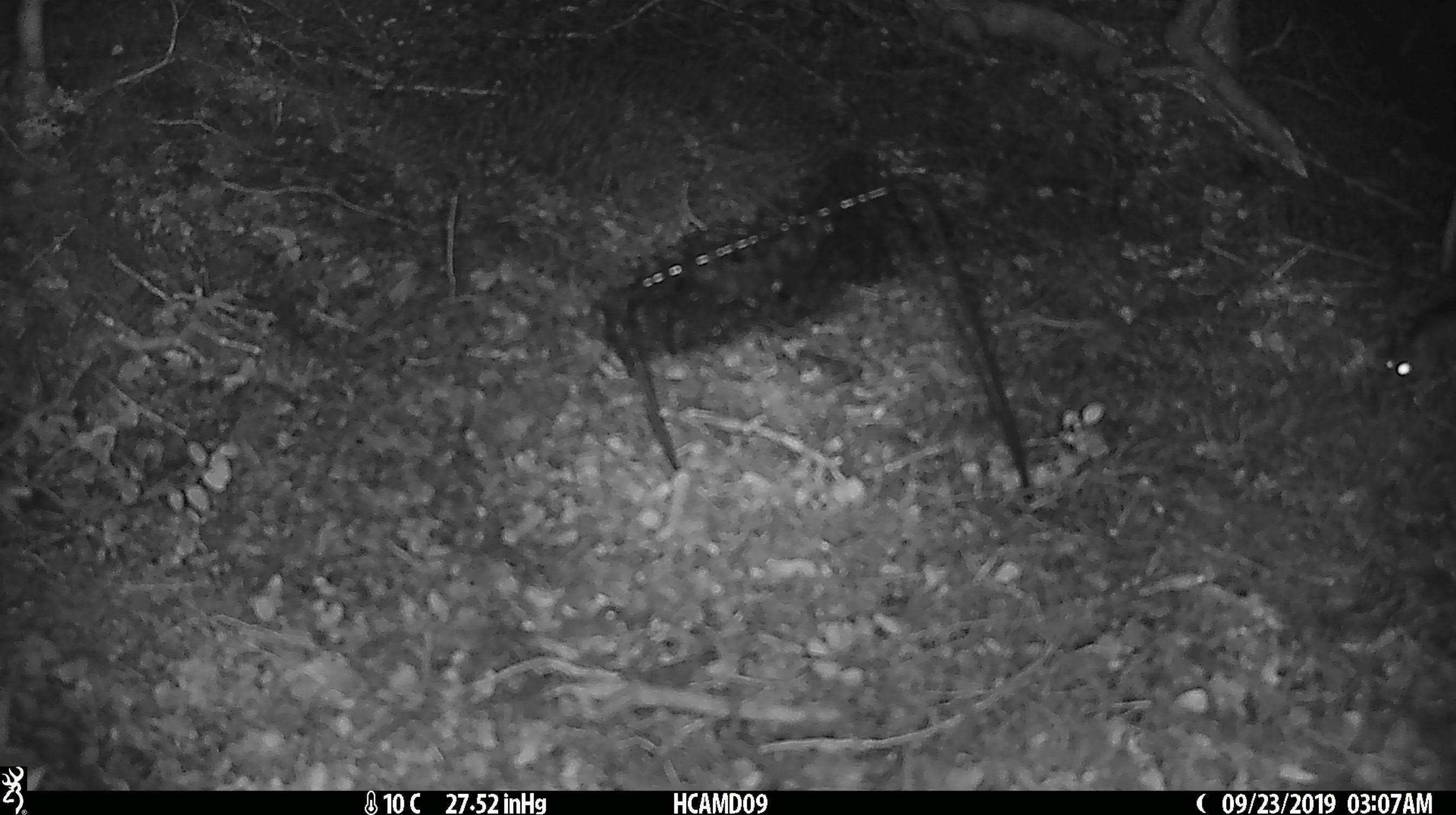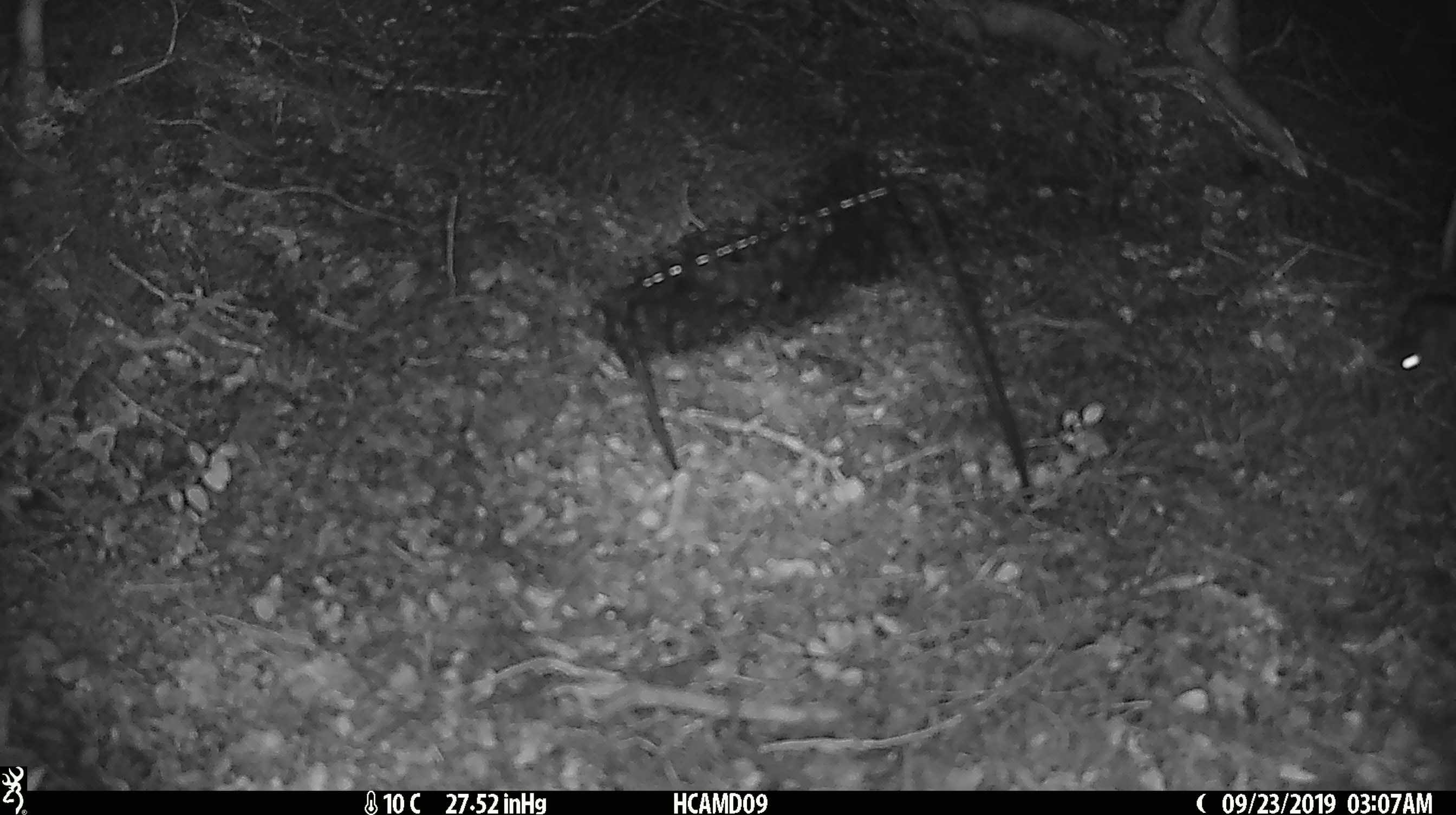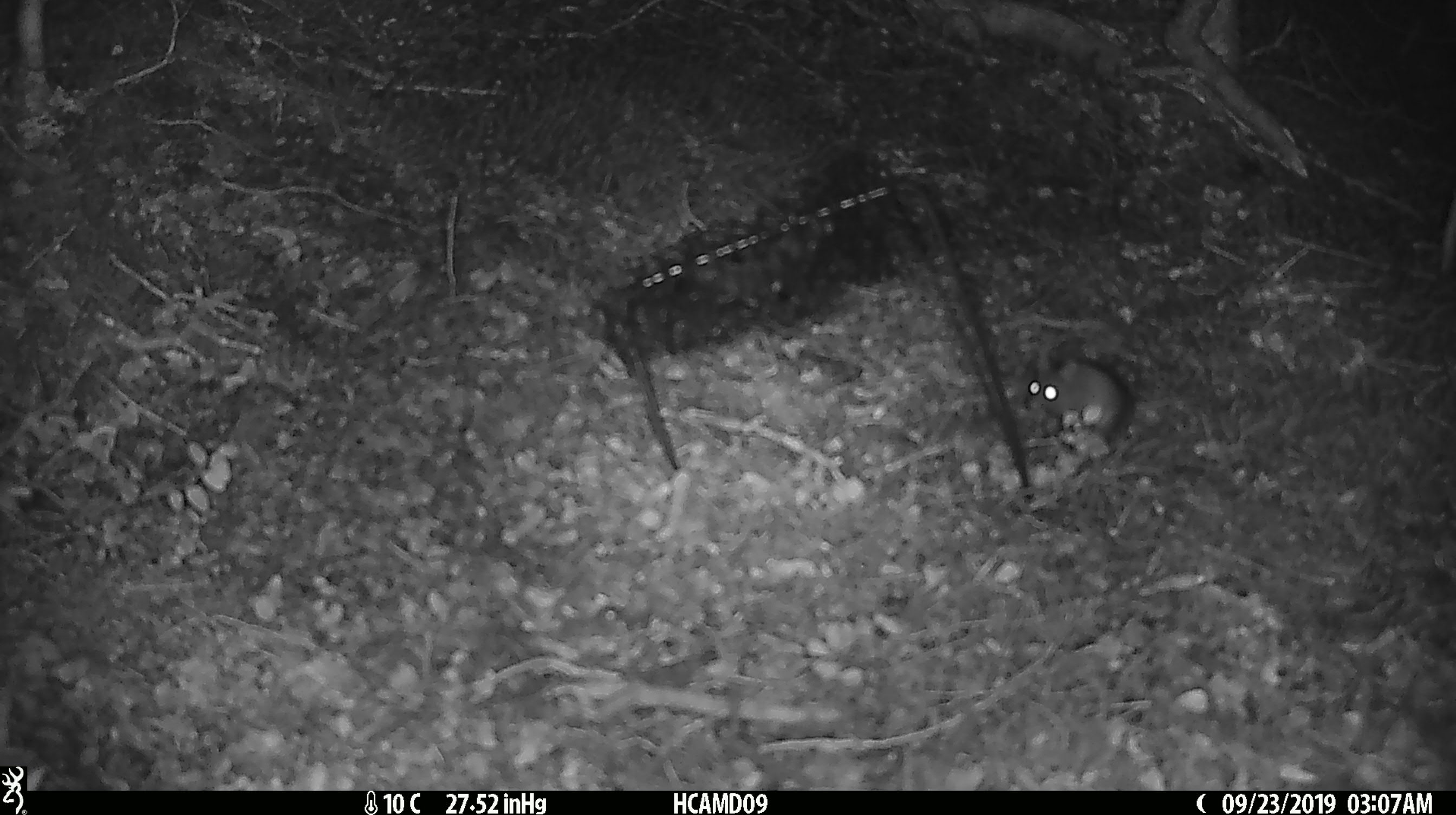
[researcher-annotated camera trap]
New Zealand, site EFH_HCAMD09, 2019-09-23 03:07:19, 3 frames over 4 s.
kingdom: Animalia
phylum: Chordata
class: Mammalia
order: Rodentia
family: Muridae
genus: Mus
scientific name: Mus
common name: mouse